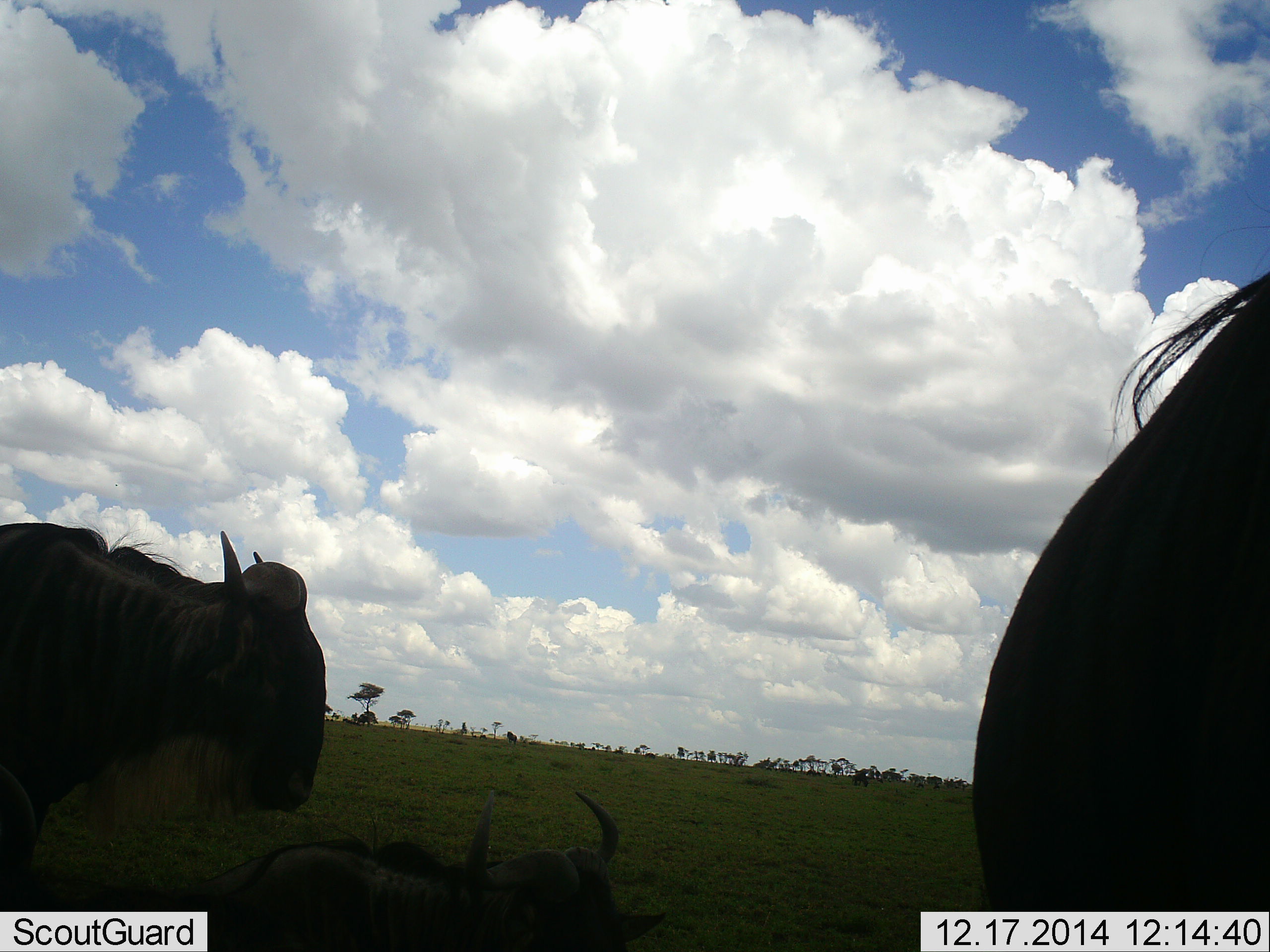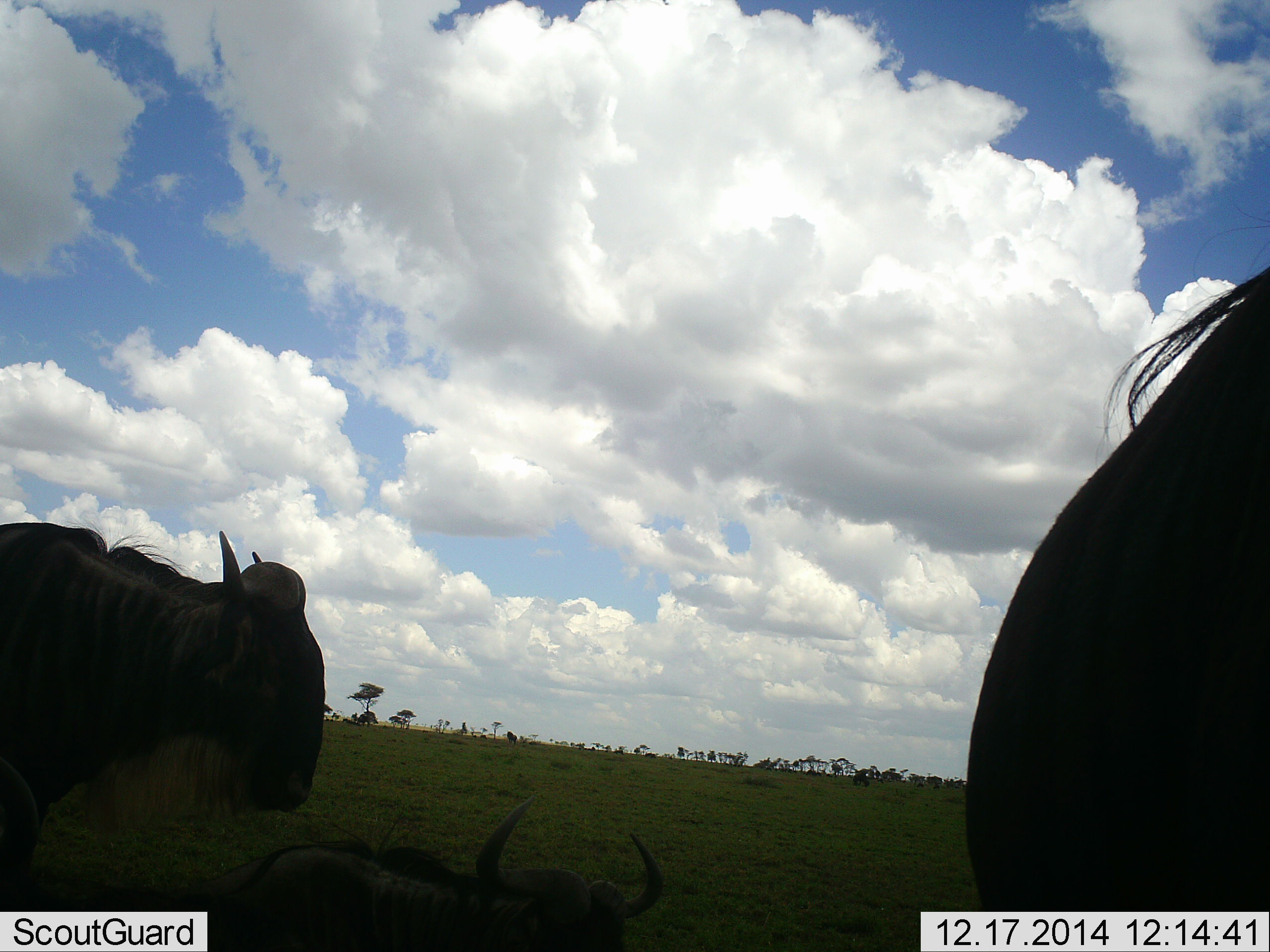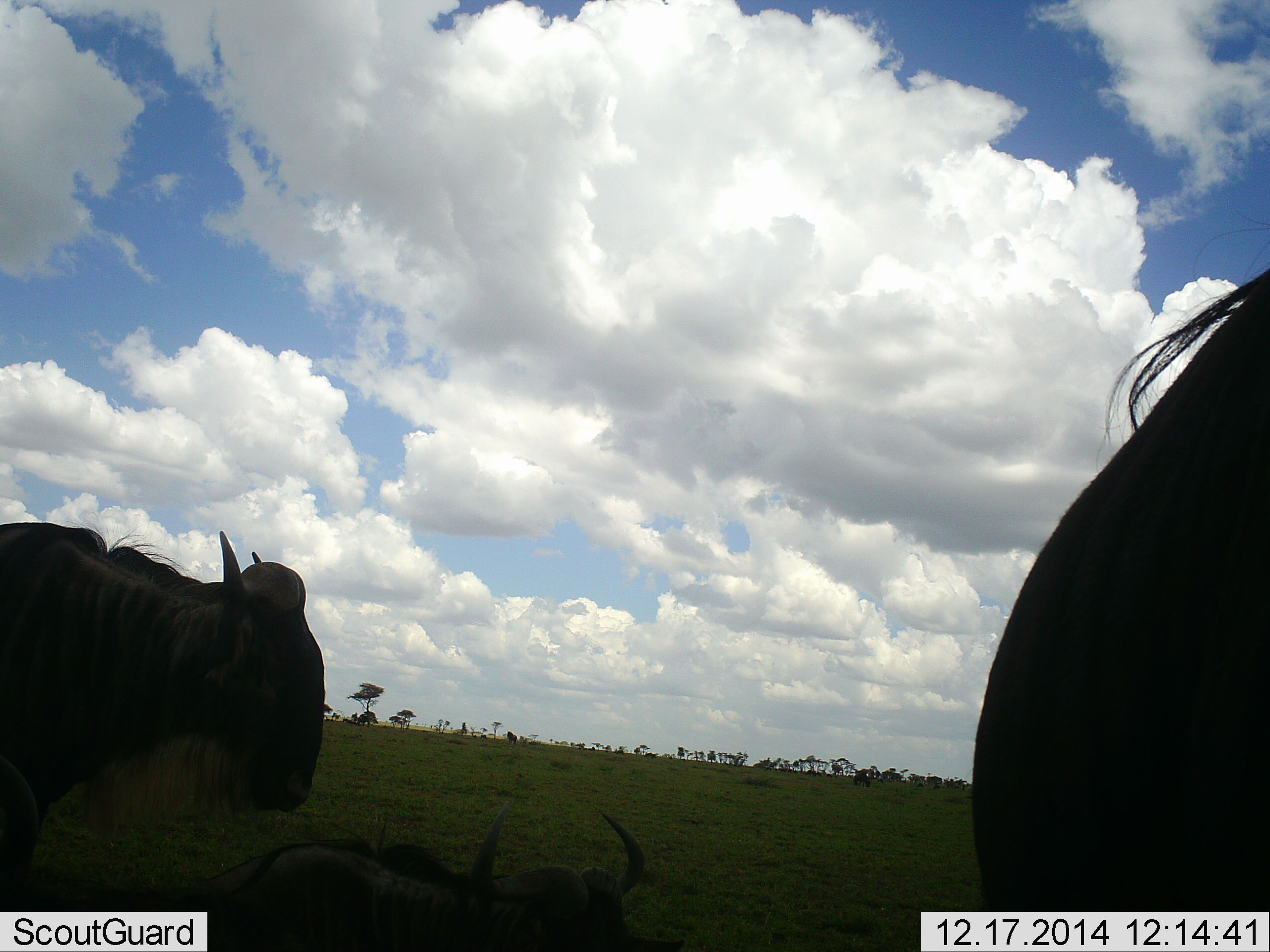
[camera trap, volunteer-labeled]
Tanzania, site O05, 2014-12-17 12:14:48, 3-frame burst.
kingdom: Animalia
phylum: Chordata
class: Mammalia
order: Artiodactyla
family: Bovidae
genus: Connochaetes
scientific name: Connochaetes taurinus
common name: blue wildebeest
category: wildebeest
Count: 3.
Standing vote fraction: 90%.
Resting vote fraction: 90%.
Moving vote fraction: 10%.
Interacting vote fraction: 0%.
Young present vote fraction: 0%.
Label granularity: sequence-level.